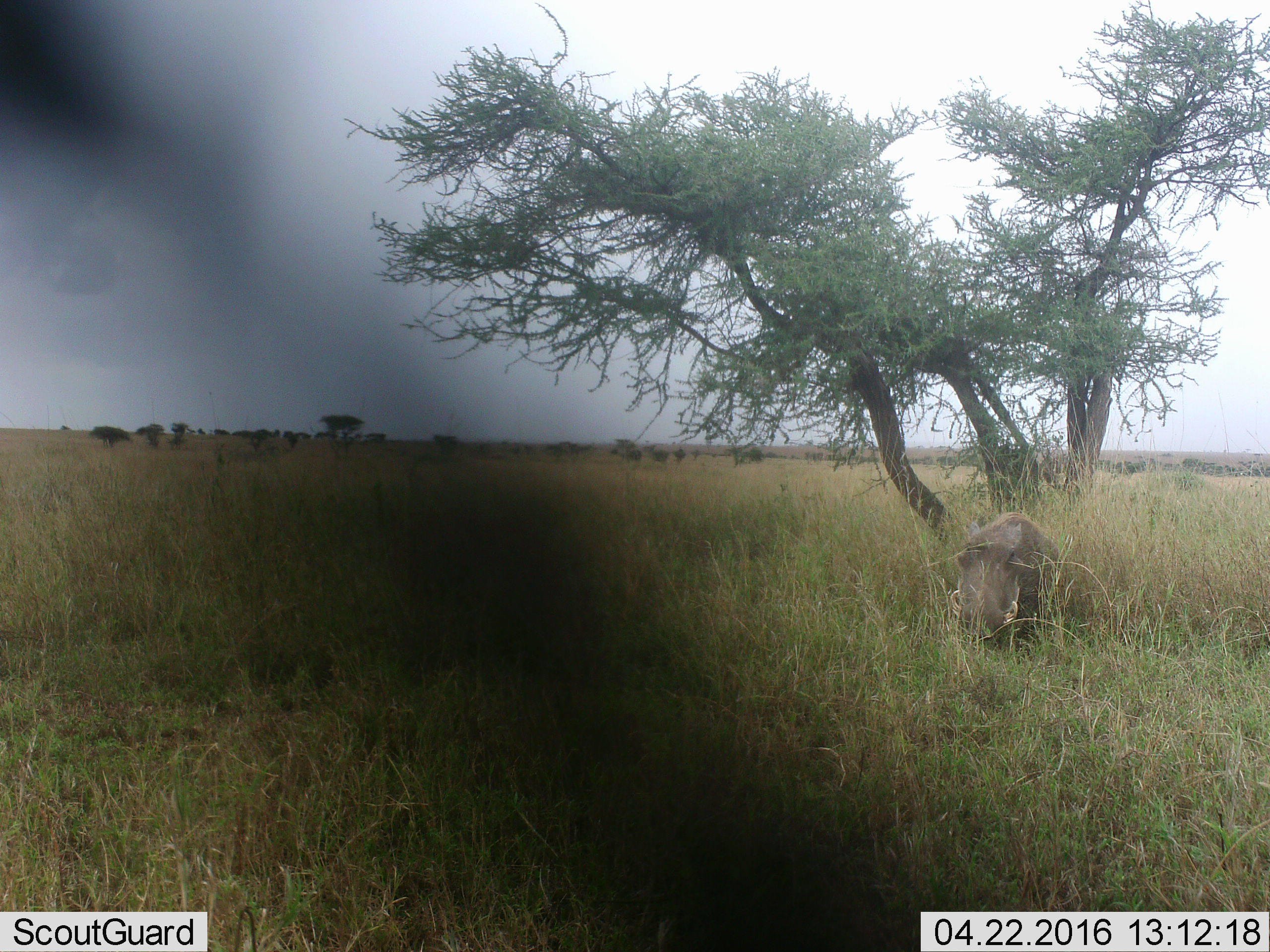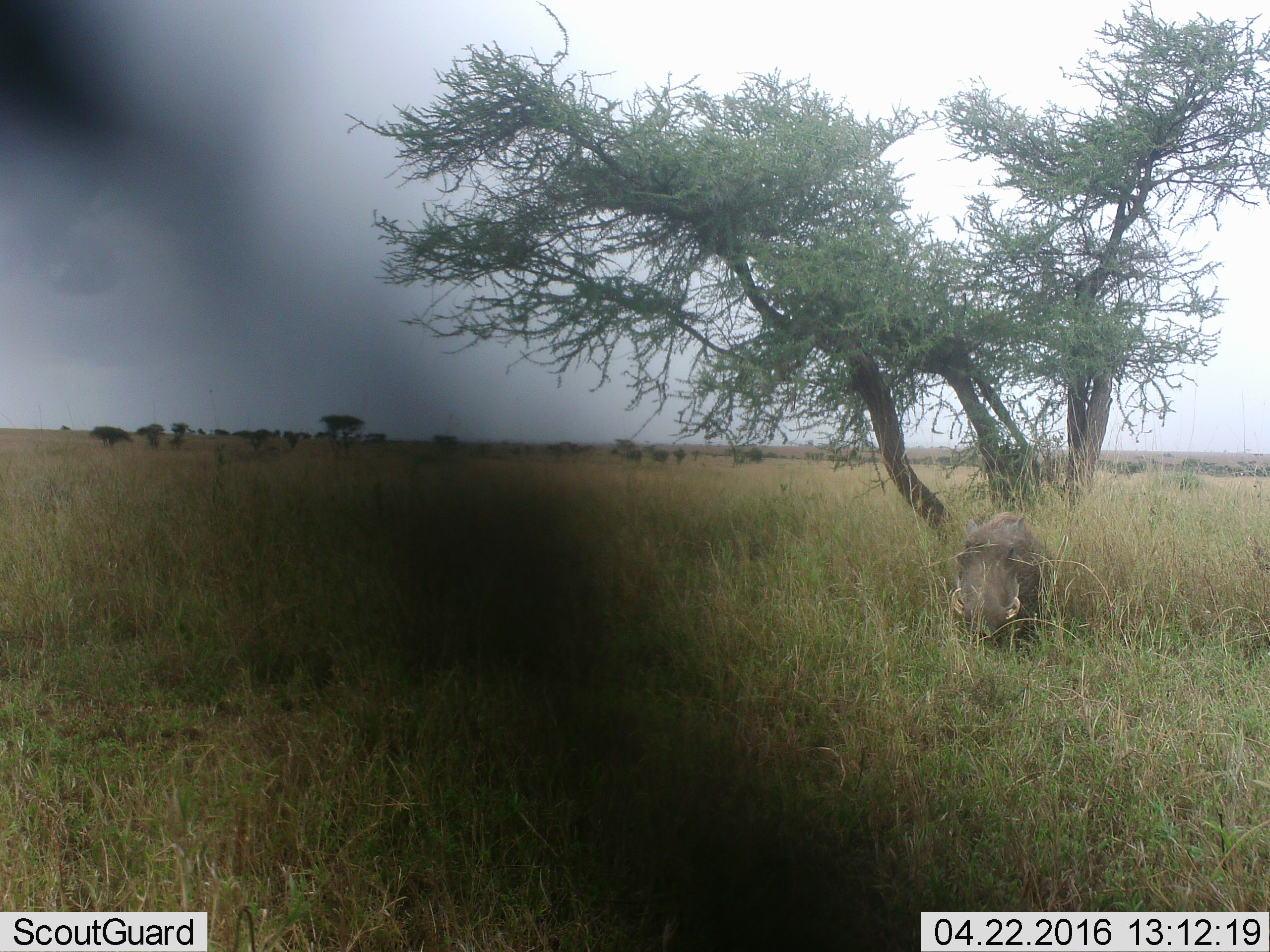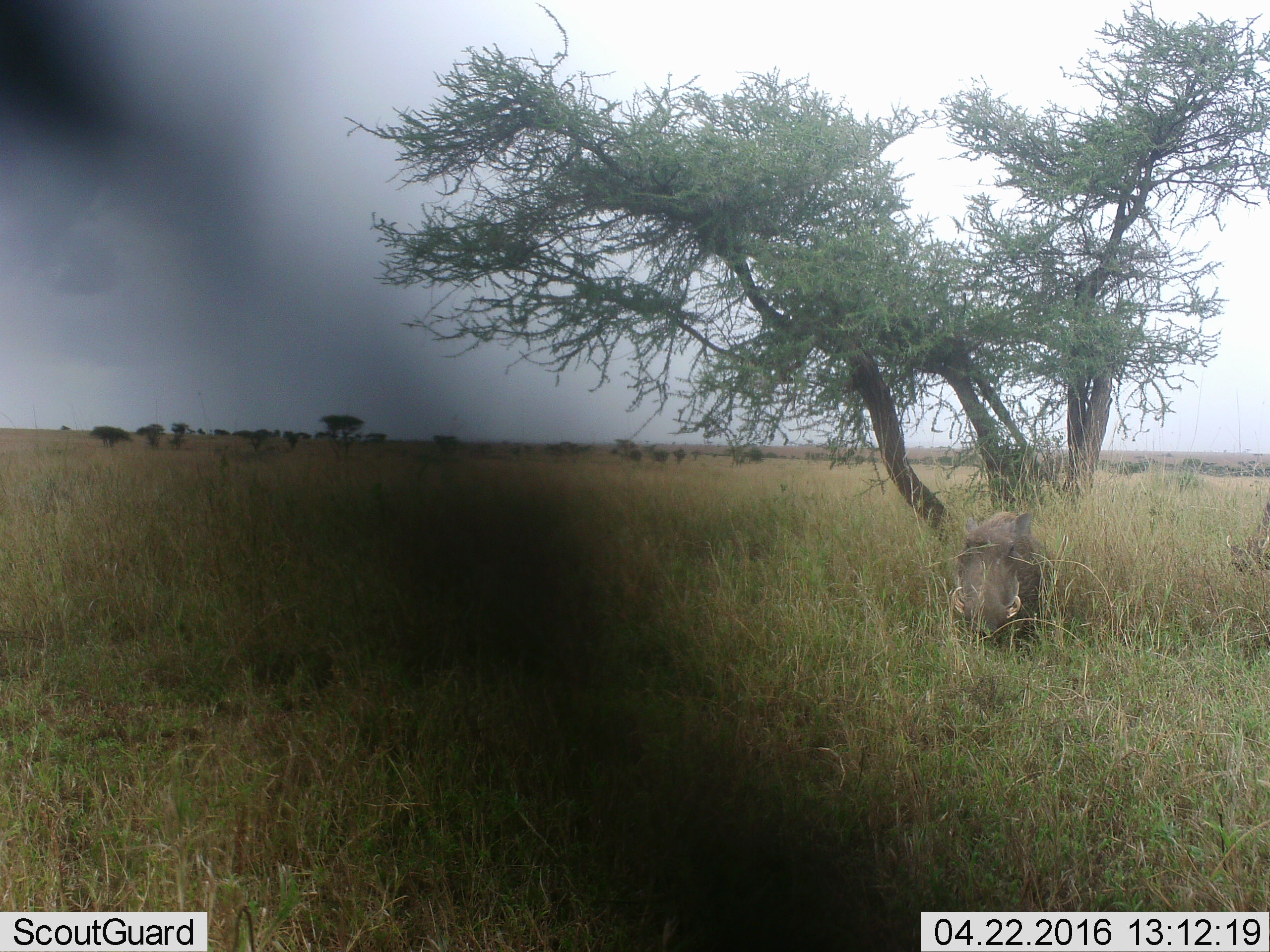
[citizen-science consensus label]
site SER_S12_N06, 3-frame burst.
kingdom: Animalia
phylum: Chordata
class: Mammalia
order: Artiodactyla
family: Suidae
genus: Phacochoerus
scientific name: Phacochoerus africanus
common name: warthog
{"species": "warthog (Phacochoerus africanus)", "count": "1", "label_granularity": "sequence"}